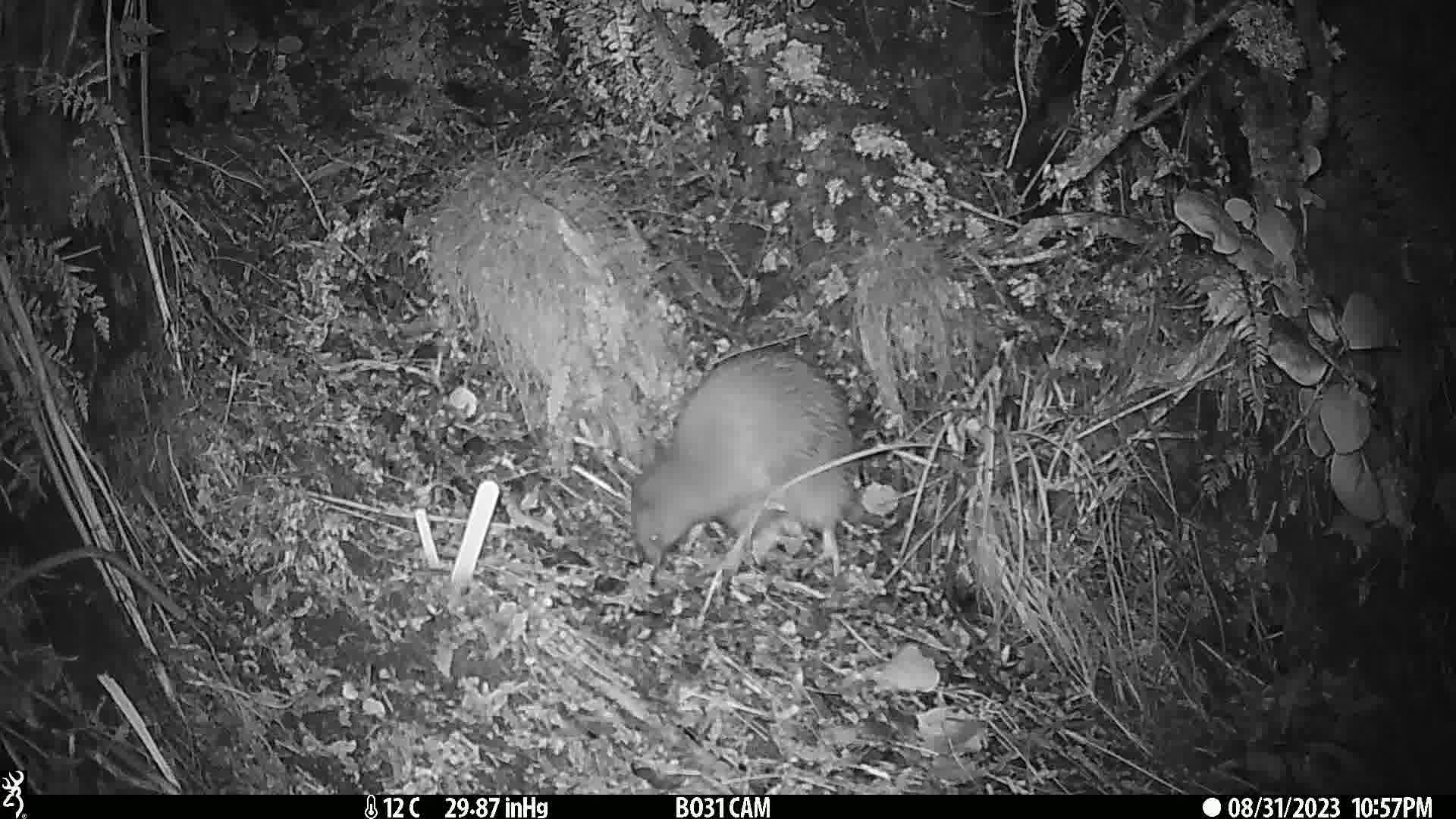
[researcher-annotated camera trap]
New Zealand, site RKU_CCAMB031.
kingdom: Animalia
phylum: Chordata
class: Aves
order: Apterygiformes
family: Apterygidae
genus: Apteryx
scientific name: Apteryx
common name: kiwi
Kiwi (Apteryx).